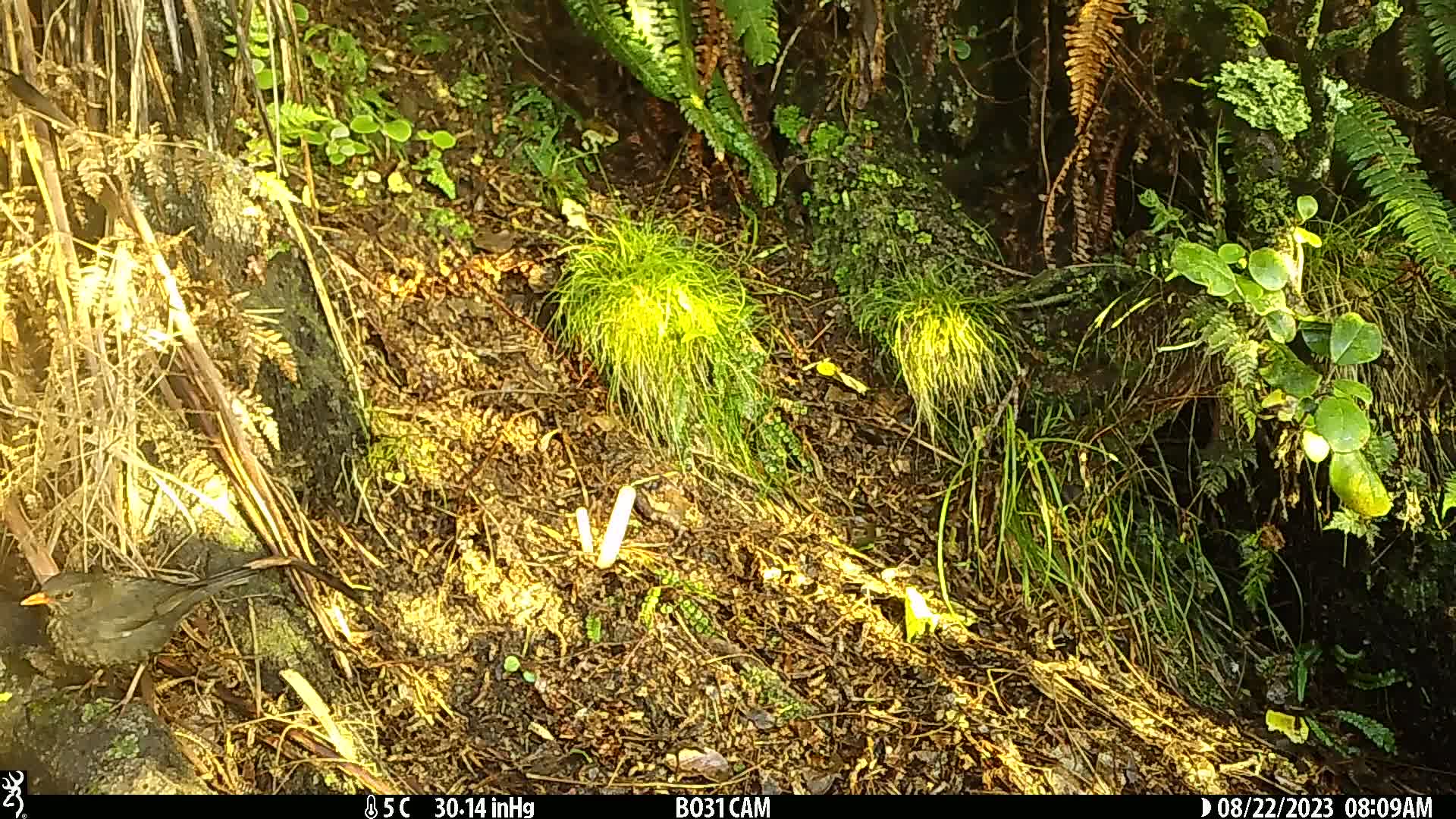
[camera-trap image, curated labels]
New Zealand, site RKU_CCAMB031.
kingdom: Animalia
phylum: Chordata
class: Aves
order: Passeriformes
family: Turdidae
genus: Turdus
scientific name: Turdus merula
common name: eurasian blackbird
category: blackbird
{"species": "blackbird (eurasian blackbird) (Turdus merula)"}